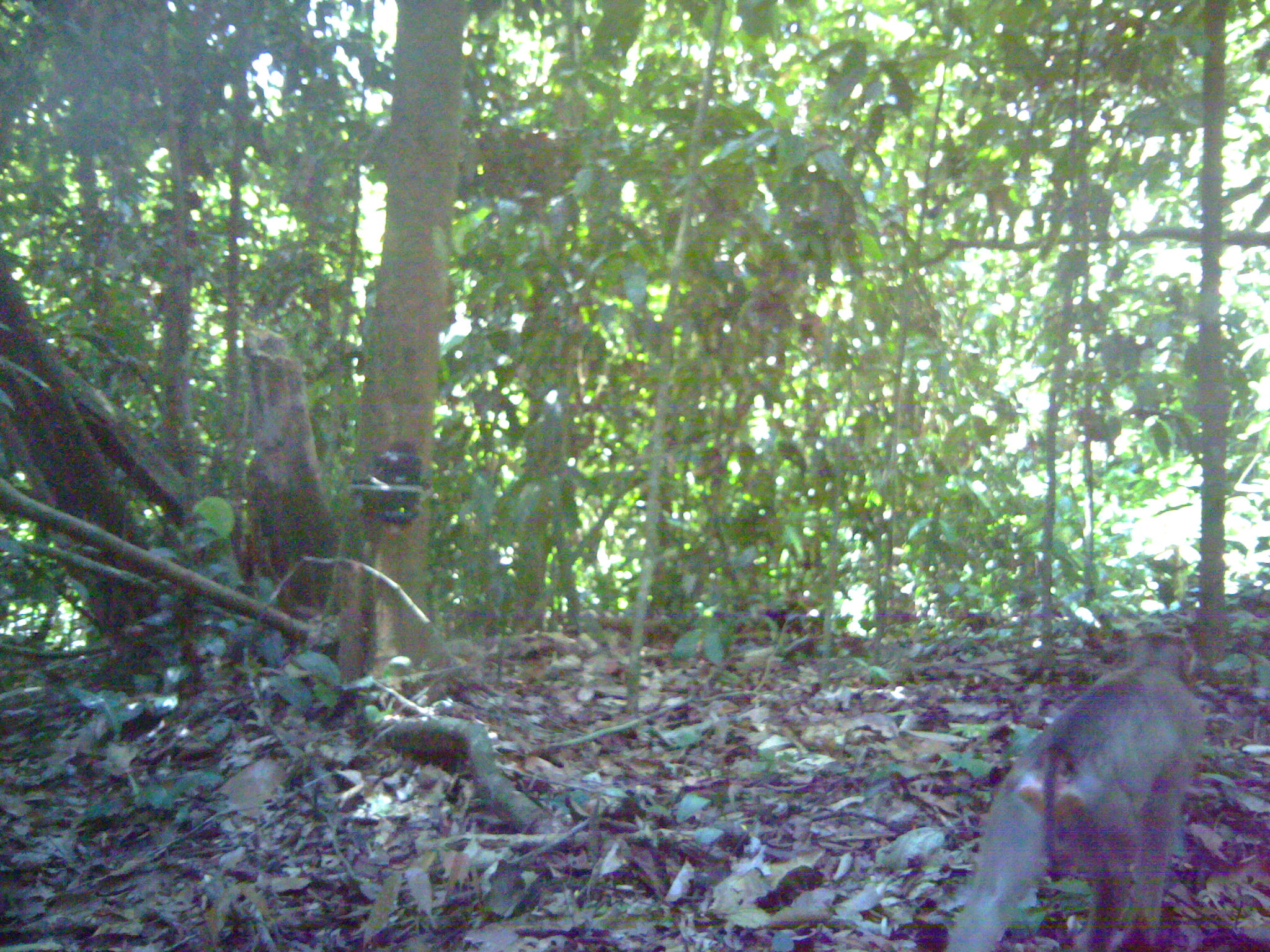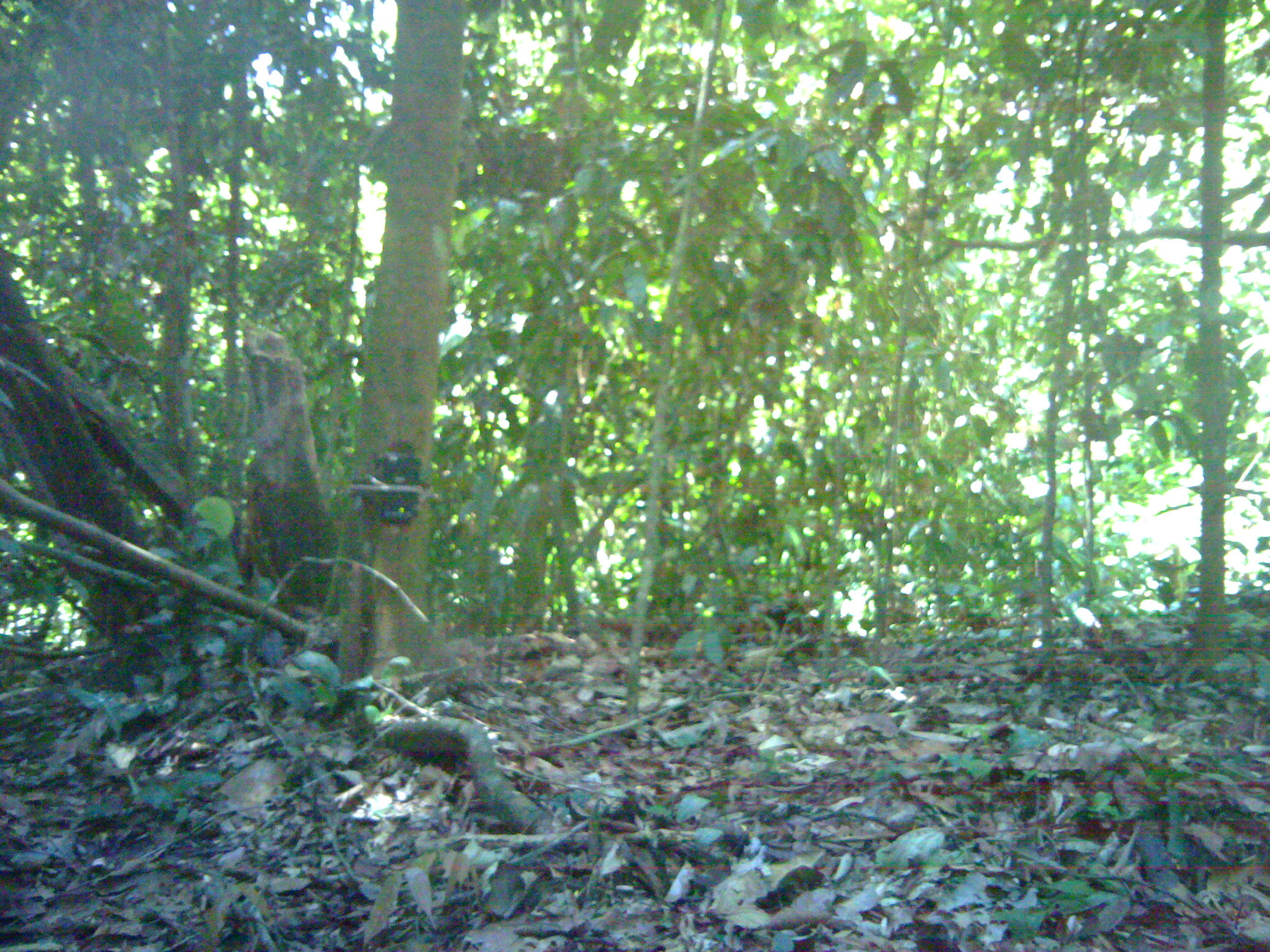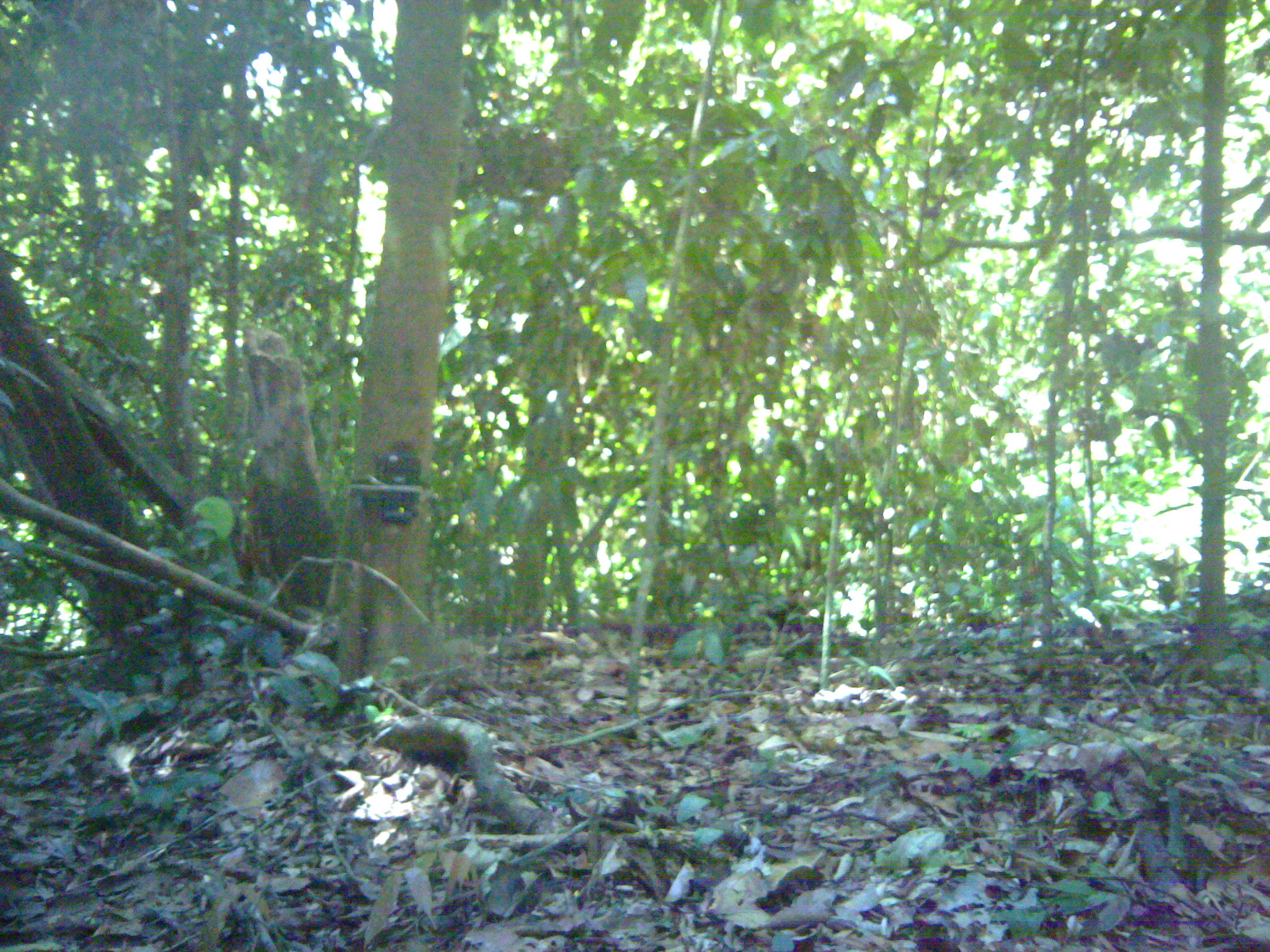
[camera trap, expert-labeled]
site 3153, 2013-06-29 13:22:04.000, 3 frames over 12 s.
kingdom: Animalia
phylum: Chordata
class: Mammalia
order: Primates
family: Cercopithecidae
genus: Macaca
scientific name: Macaca nemestrina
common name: southern pig-tailed macaque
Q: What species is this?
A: Macaca nemestrina (southern pig-tailed macaque).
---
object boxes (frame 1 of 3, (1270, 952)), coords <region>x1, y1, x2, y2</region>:
macaca nemestrina: <region>943, 631, 1203, 951</region>